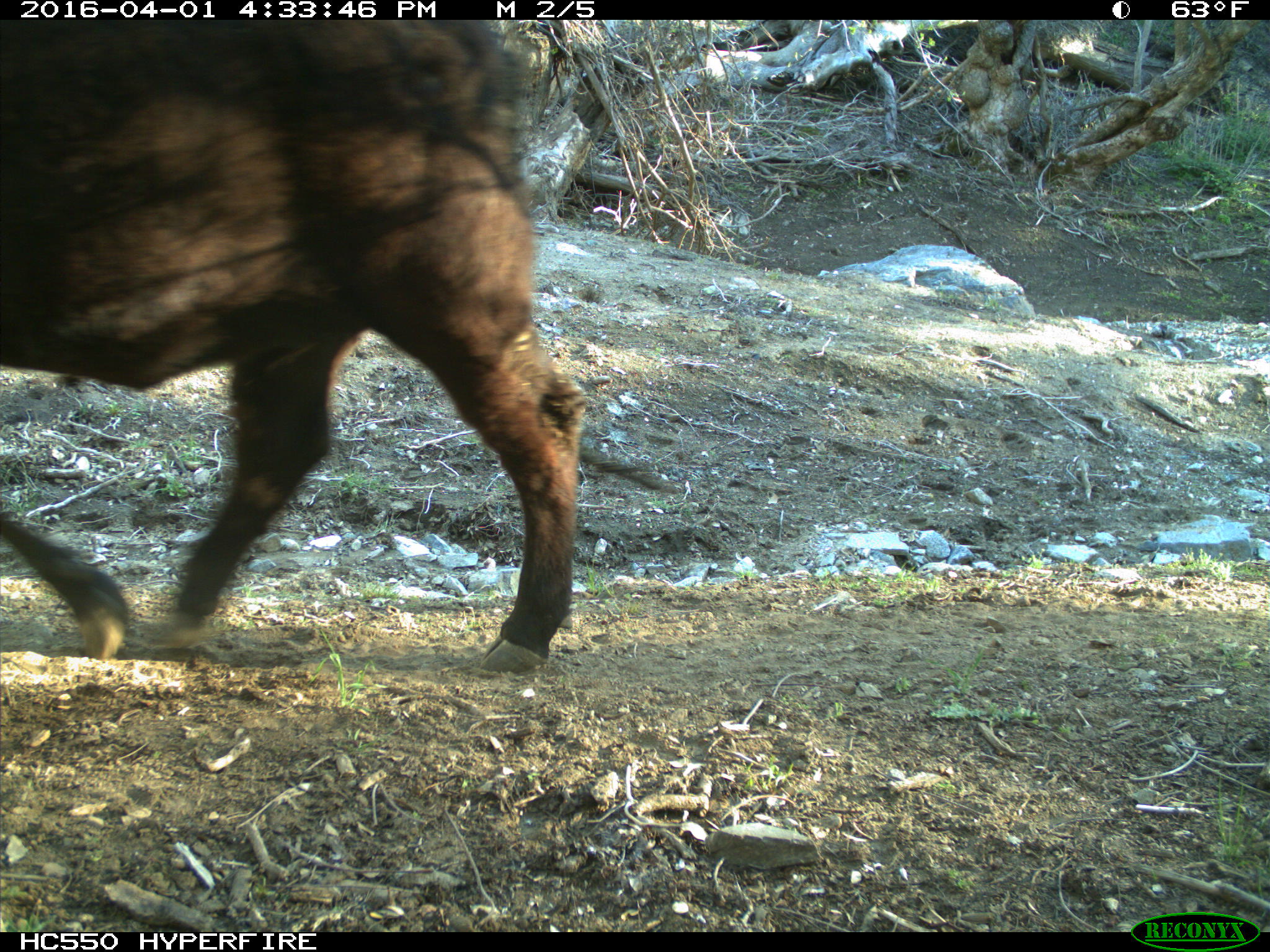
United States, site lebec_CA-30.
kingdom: Animalia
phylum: Chordata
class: Mammalia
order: Artiodactyla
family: Bovidae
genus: Bos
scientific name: Bos taurus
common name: domestic cow